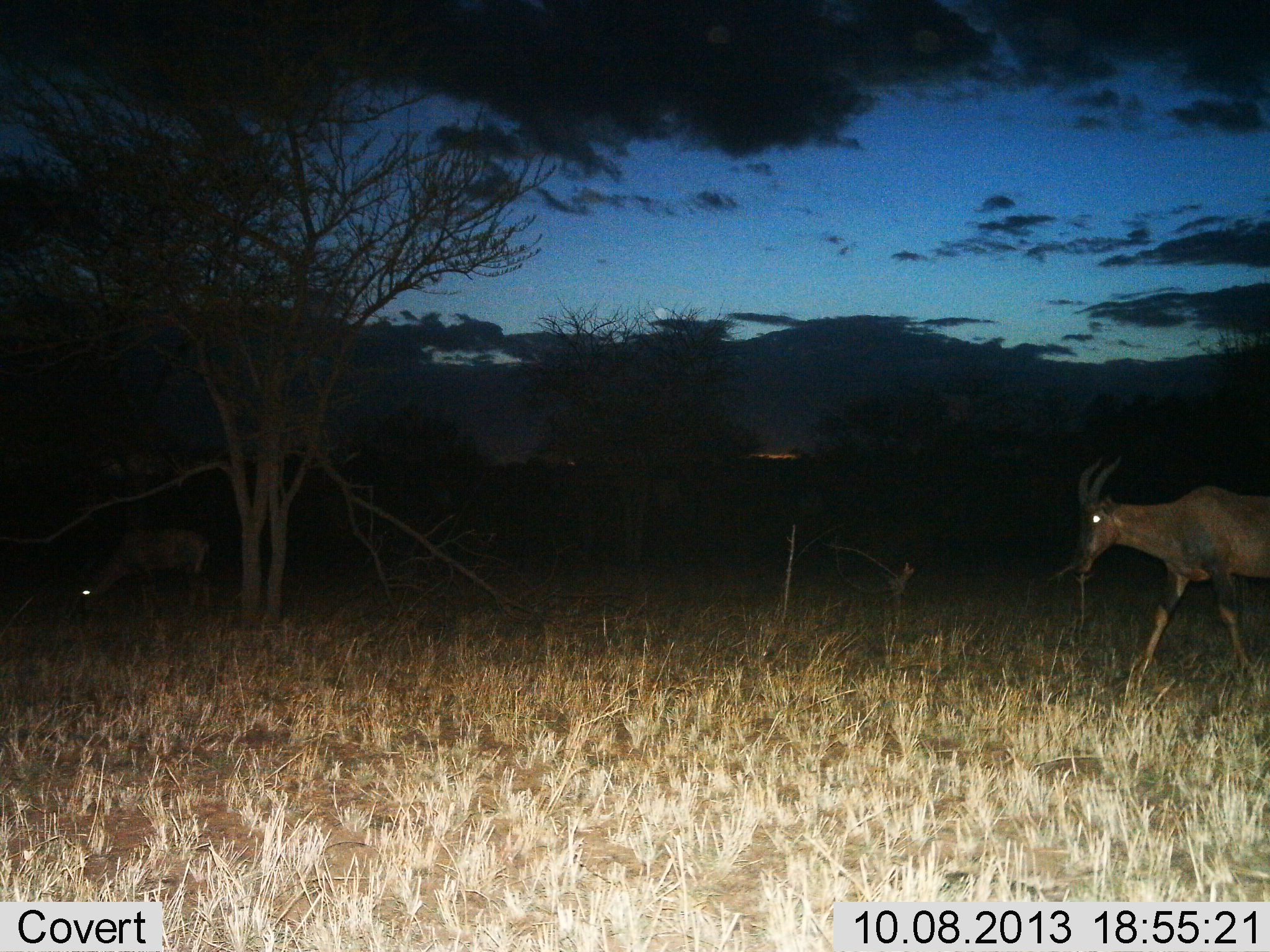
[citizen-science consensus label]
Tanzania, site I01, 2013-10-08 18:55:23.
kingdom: Animalia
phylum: Chordata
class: Mammalia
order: Artiodactyla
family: Bovidae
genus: Damaliscus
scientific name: Damaliscus lunatus jimela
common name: topi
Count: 2.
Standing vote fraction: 19%.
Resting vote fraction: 0%.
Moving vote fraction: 81%.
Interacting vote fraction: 0%.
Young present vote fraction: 7%.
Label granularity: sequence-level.